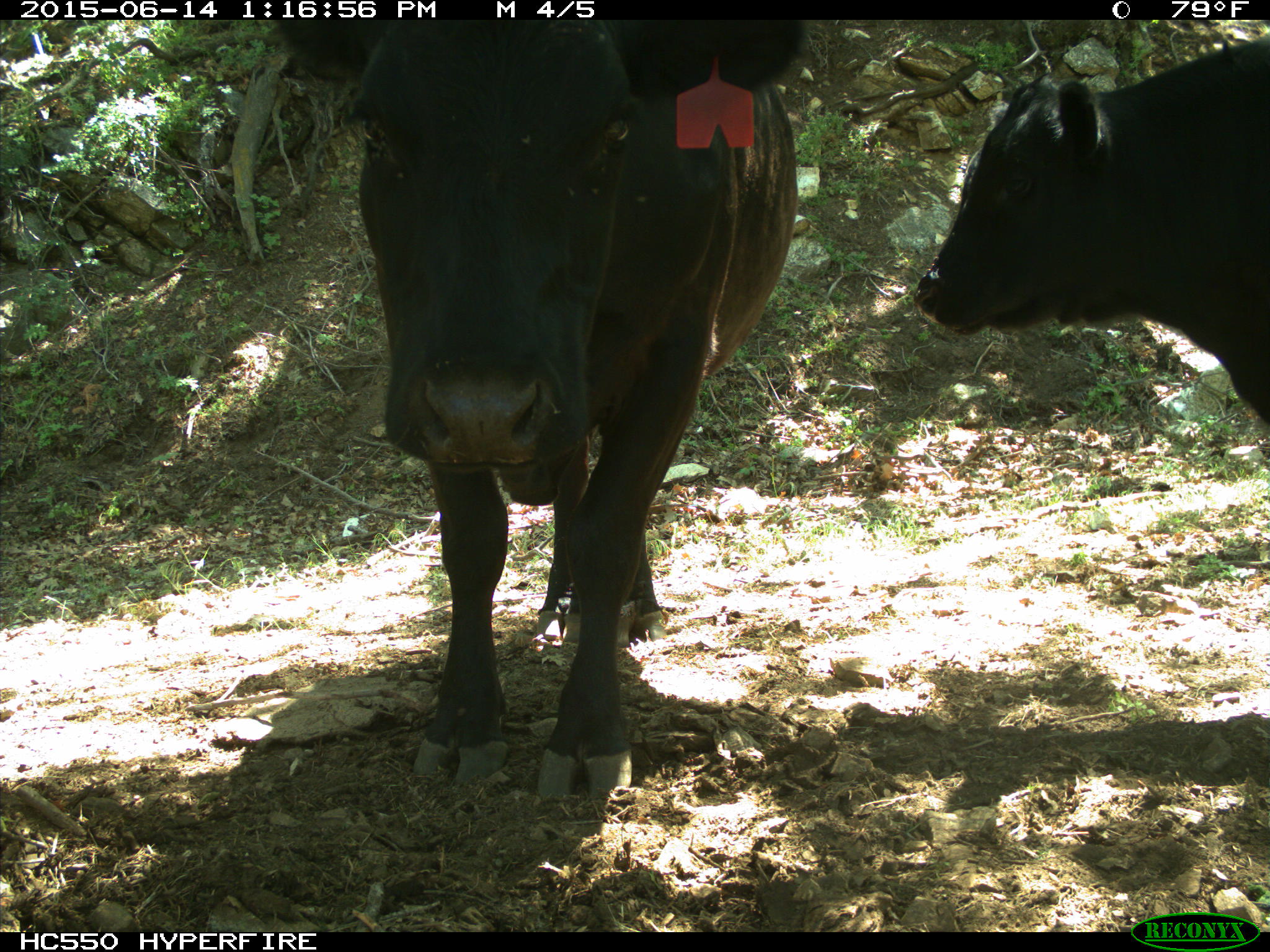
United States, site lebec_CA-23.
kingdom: Animalia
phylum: Chordata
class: Mammalia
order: Artiodactyla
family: Bovidae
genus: Bos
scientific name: Bos taurus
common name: domestic cow